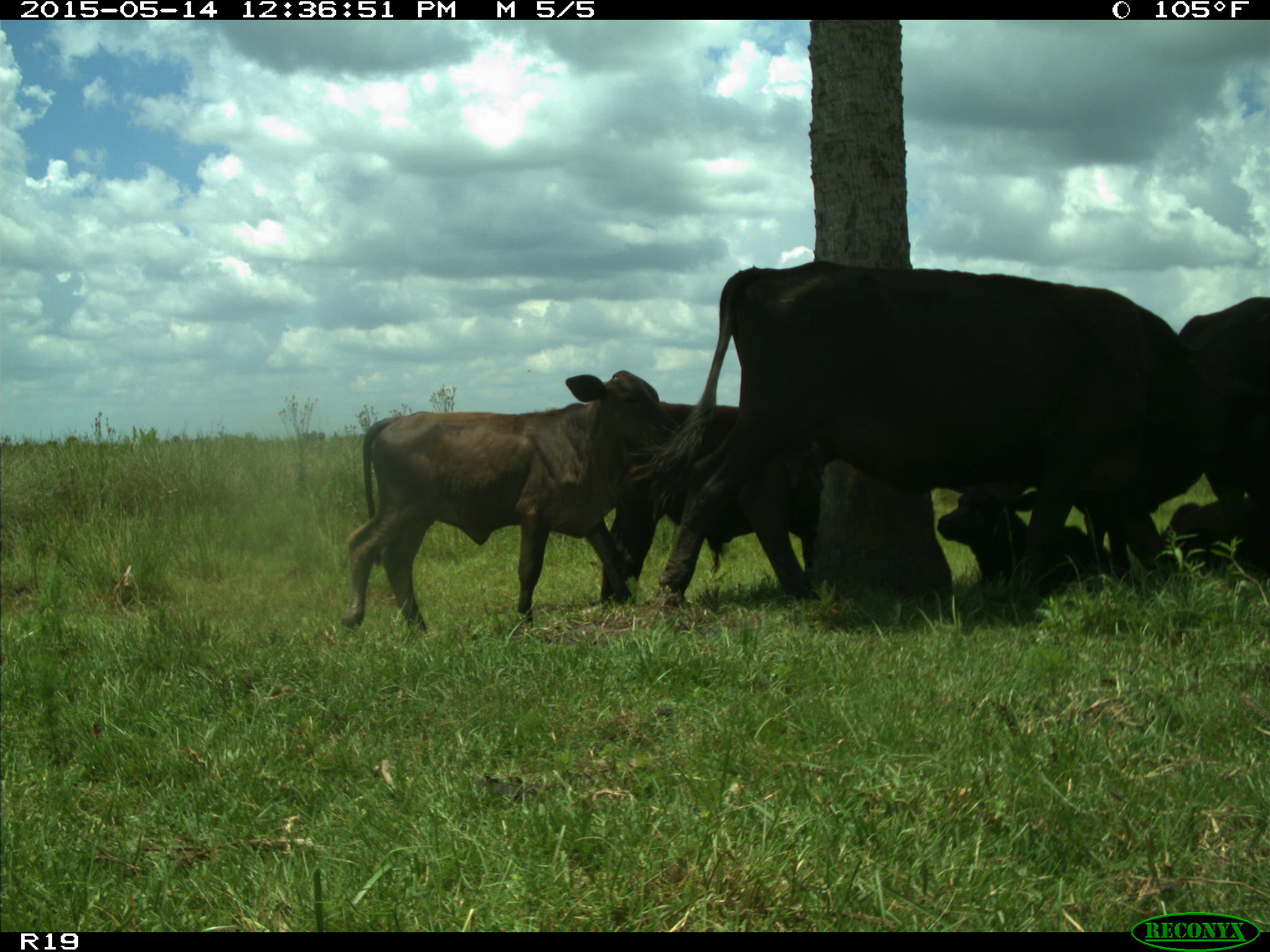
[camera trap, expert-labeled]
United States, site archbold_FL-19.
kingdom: Animalia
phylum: Chordata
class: Mammalia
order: Artiodactyla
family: Bovidae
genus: Bos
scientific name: Bos taurus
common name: domestic cow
Bos taurus (domestic cow).